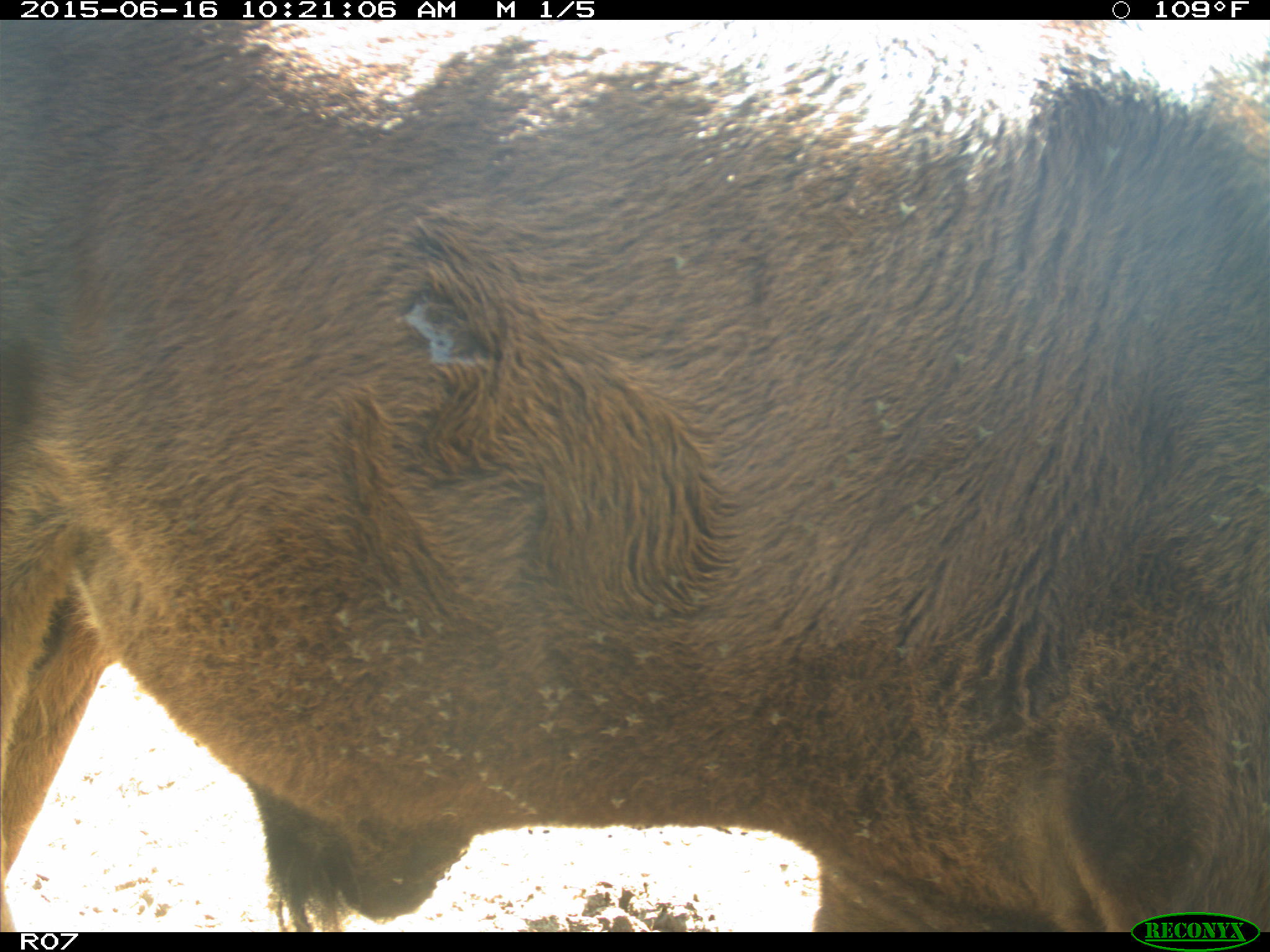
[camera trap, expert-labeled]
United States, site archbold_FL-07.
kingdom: Animalia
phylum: Chordata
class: Mammalia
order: Artiodactyla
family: Bovidae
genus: Bos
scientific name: Bos taurus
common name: domestic cow